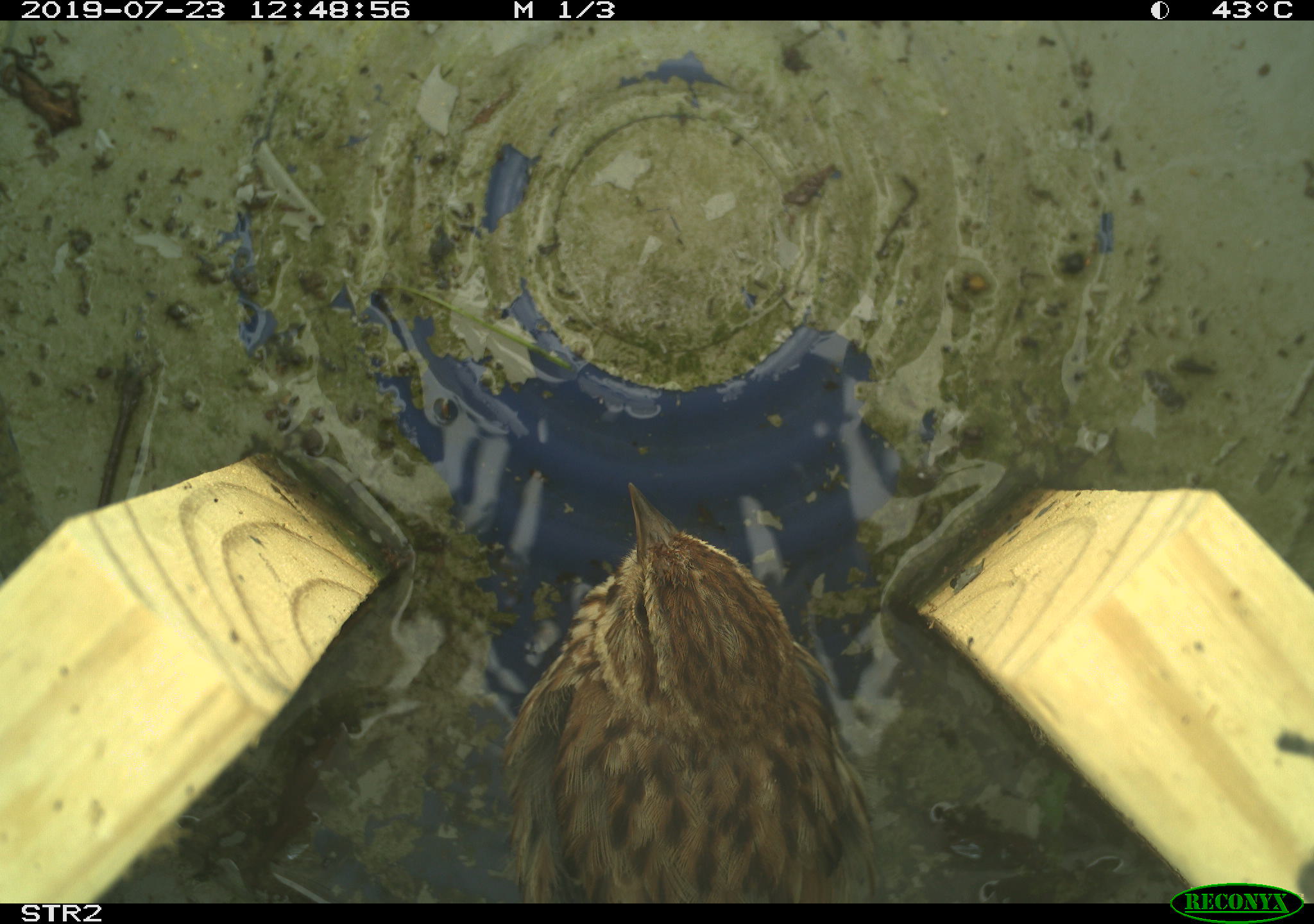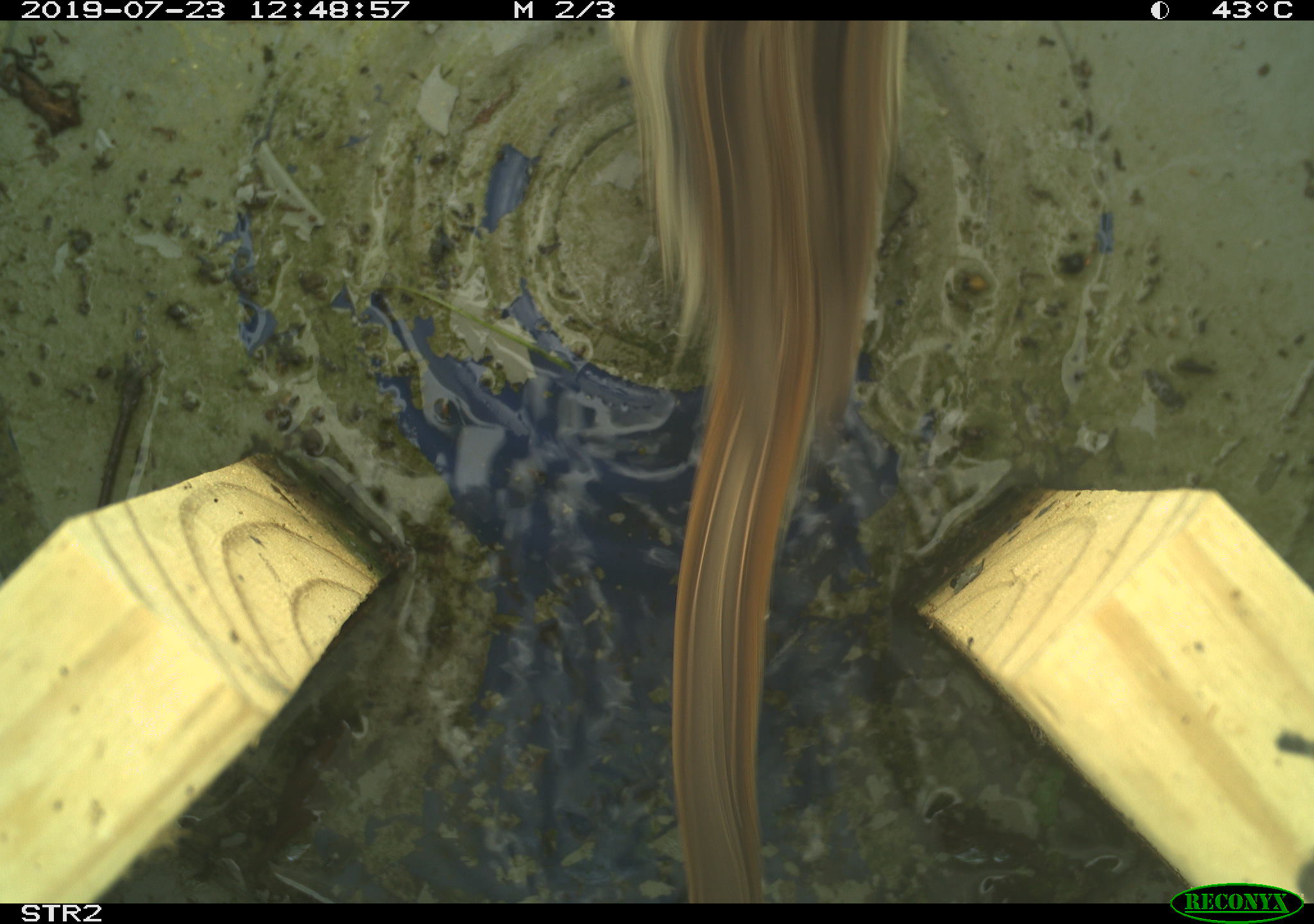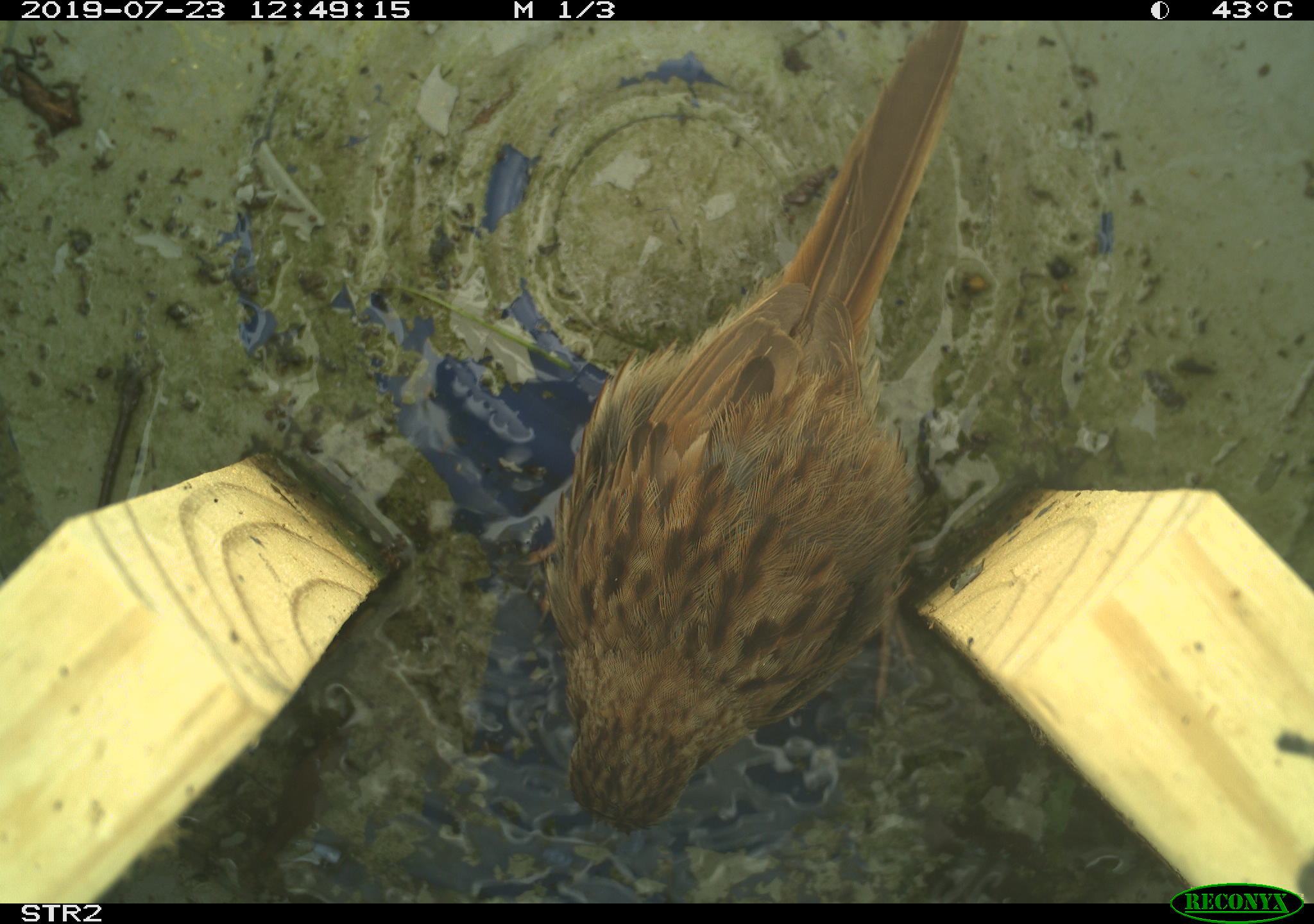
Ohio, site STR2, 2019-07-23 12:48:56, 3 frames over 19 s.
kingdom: Animalia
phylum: Chordata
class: Aves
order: Passeriformes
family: Passerellidae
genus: Melospiza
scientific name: Melospiza melodia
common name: song sparrow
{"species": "song sparrow (Melospiza melodia)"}